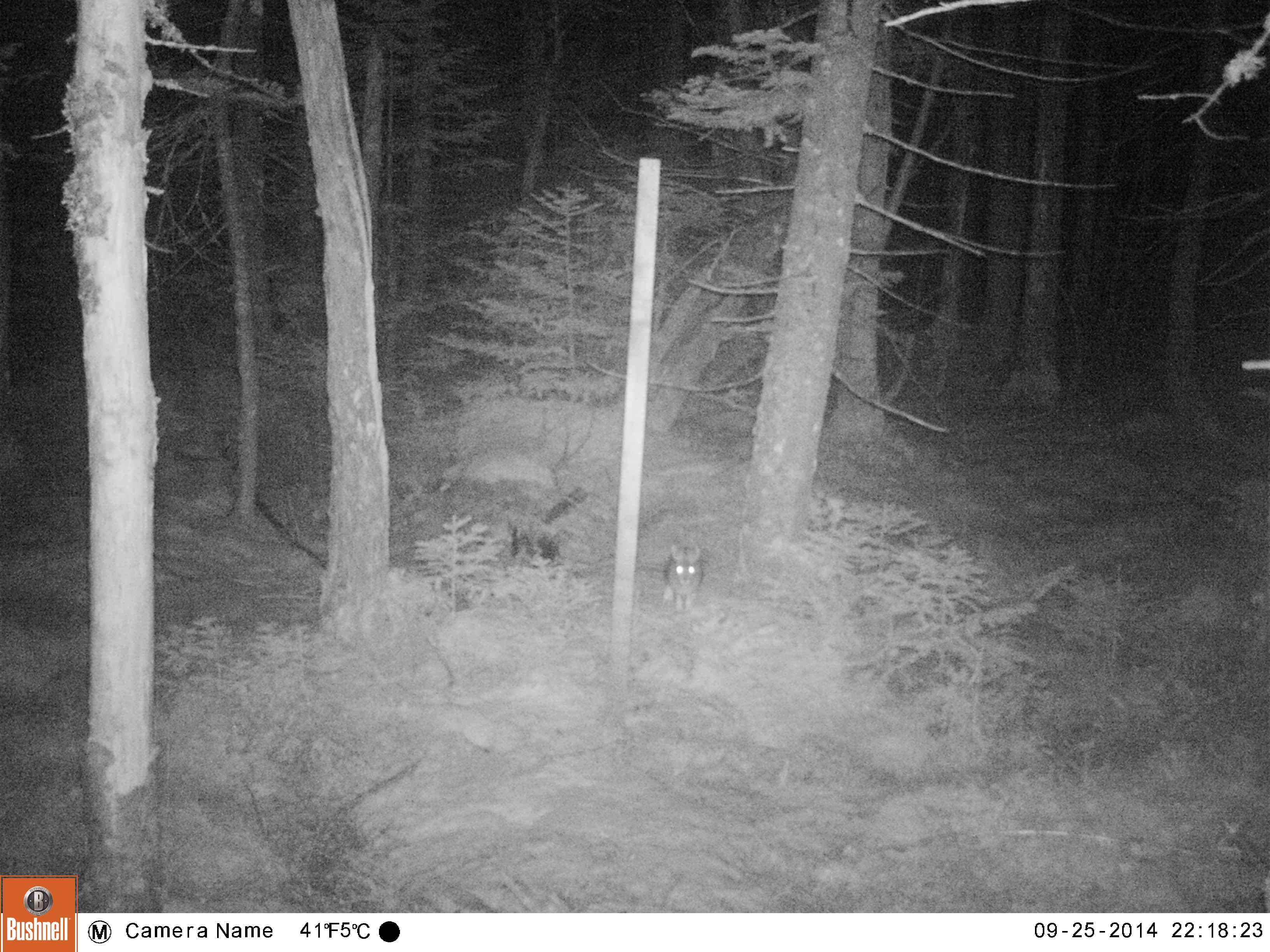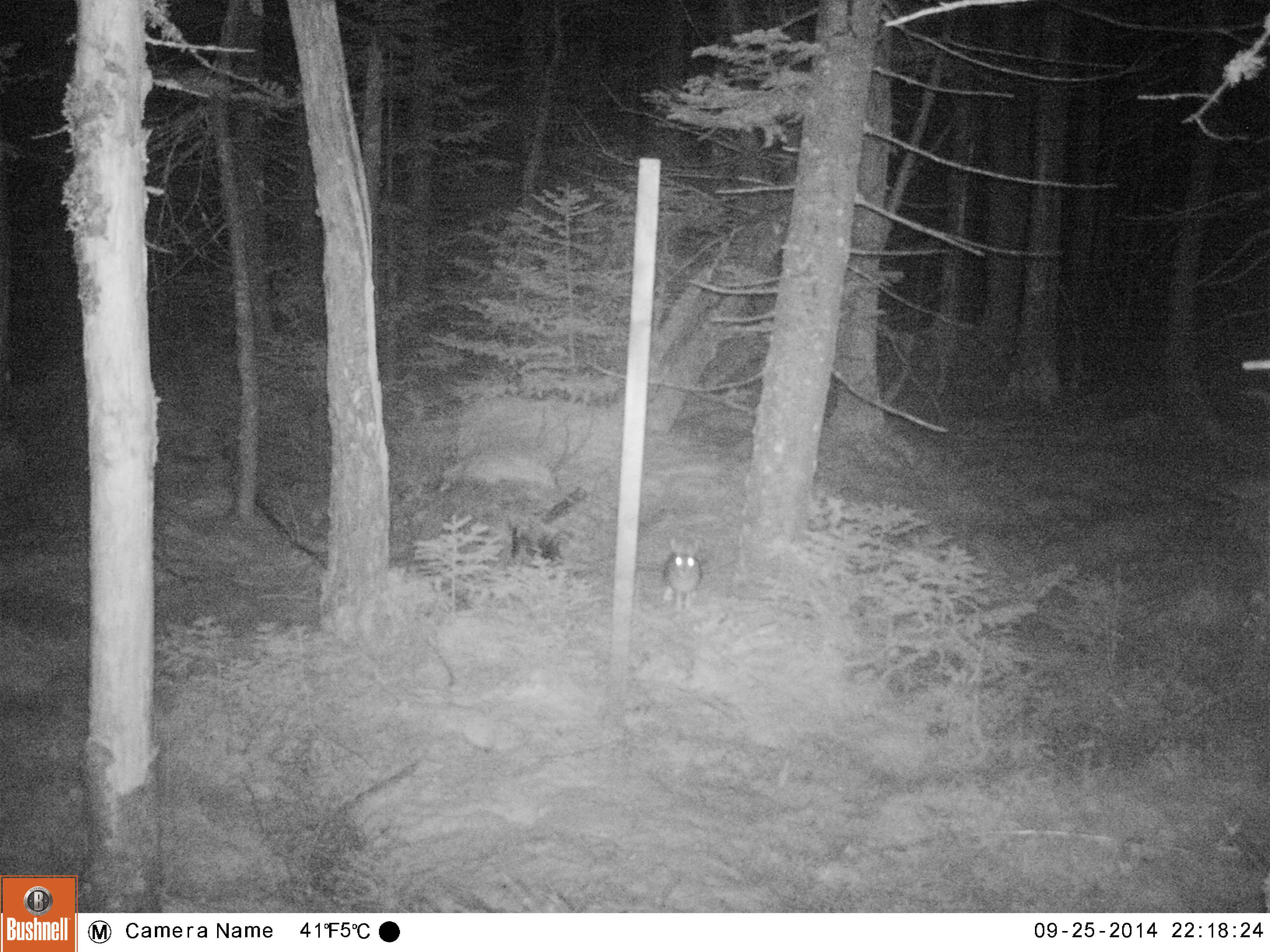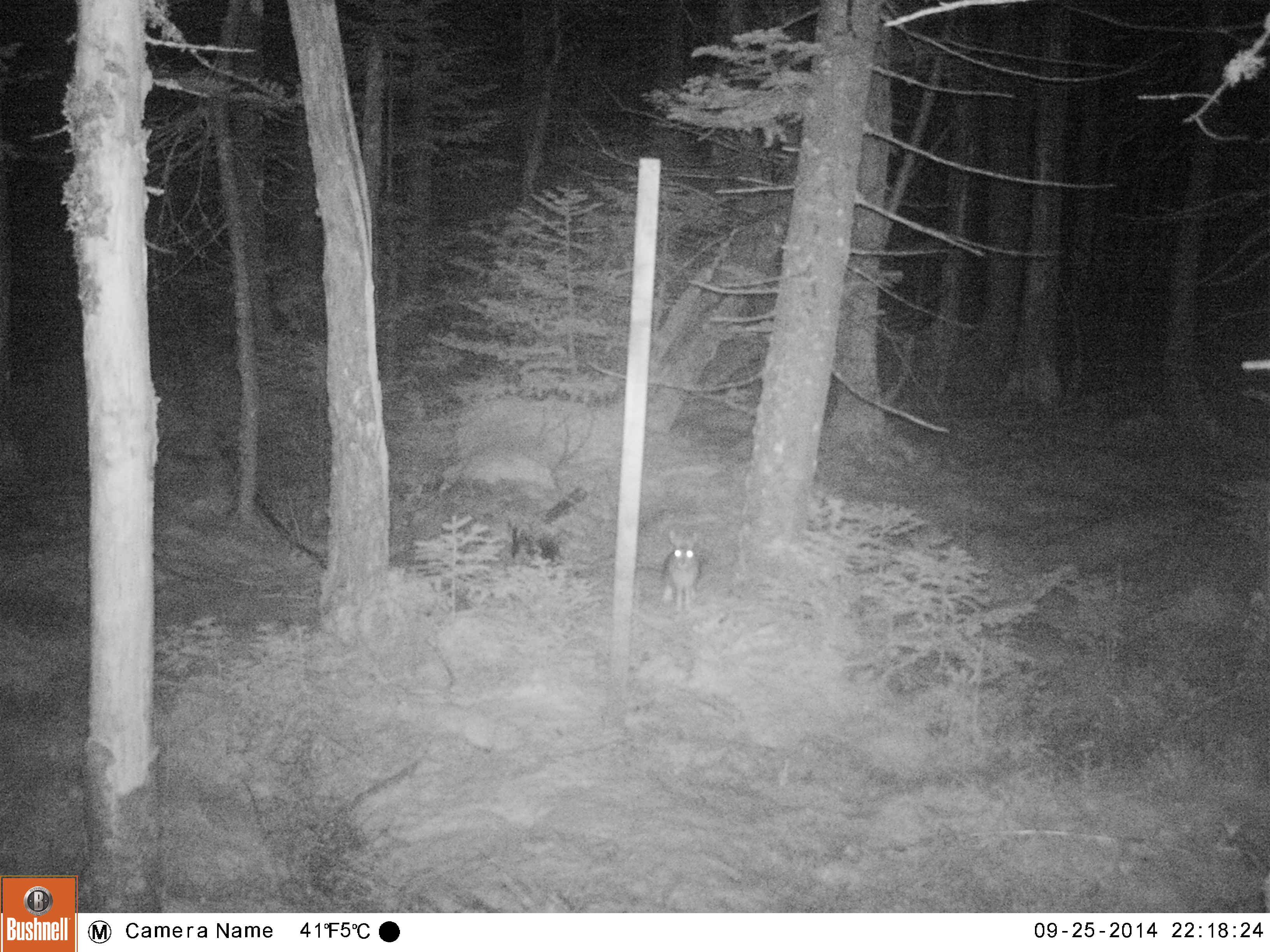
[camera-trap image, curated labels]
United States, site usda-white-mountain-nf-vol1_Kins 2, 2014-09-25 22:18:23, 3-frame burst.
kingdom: Animalia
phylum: Chordata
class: Mammalia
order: Lagomorpha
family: Leporidae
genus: Lepus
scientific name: Lepus americanus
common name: snowshoe hare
Snowshoe hare (Lepus americanus).